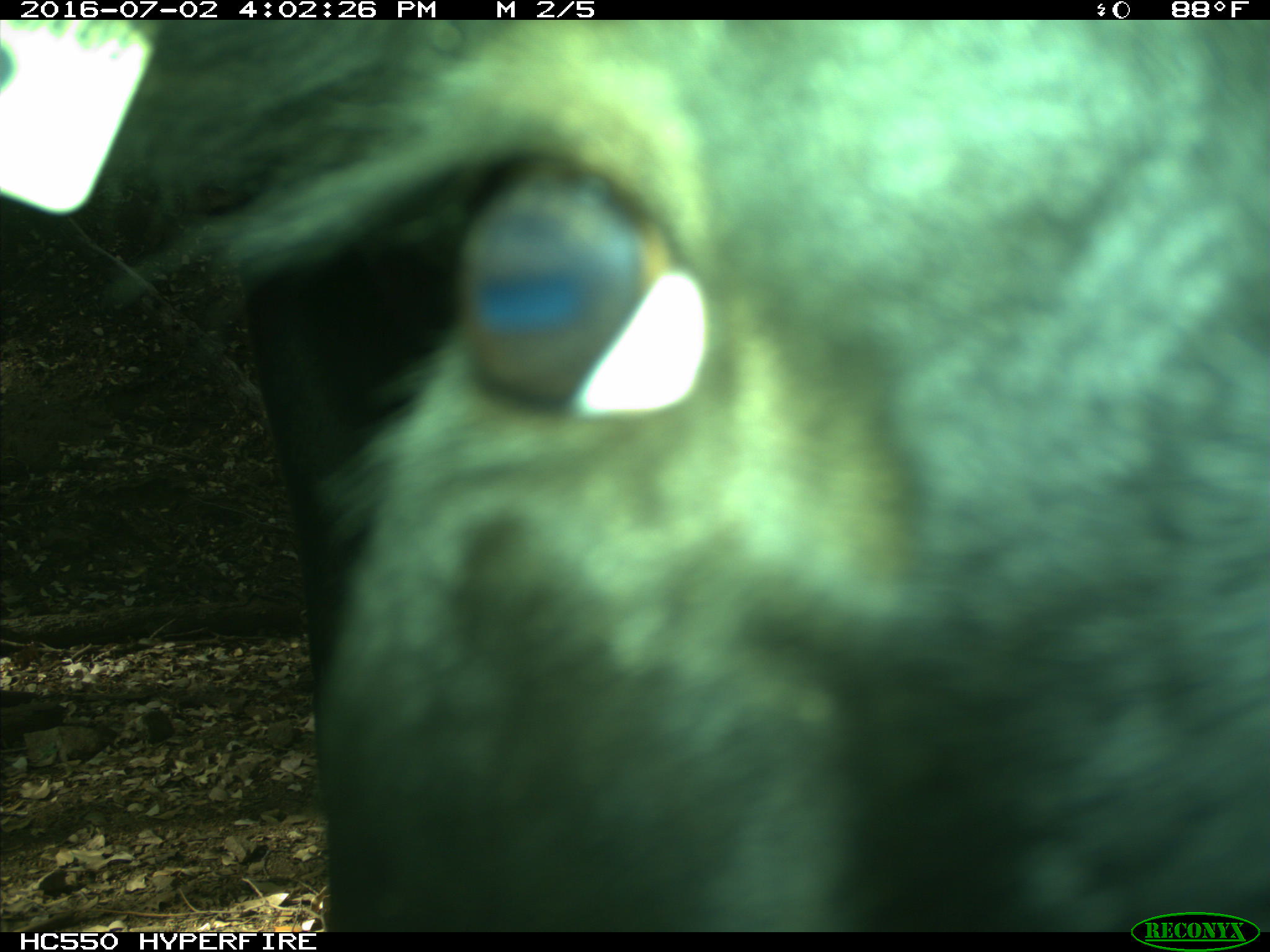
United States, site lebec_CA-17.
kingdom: Animalia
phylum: Chordata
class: Mammalia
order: Artiodactyla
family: Bovidae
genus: Bos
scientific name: Bos taurus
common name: domestic cow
Bos taurus (domestic cow).